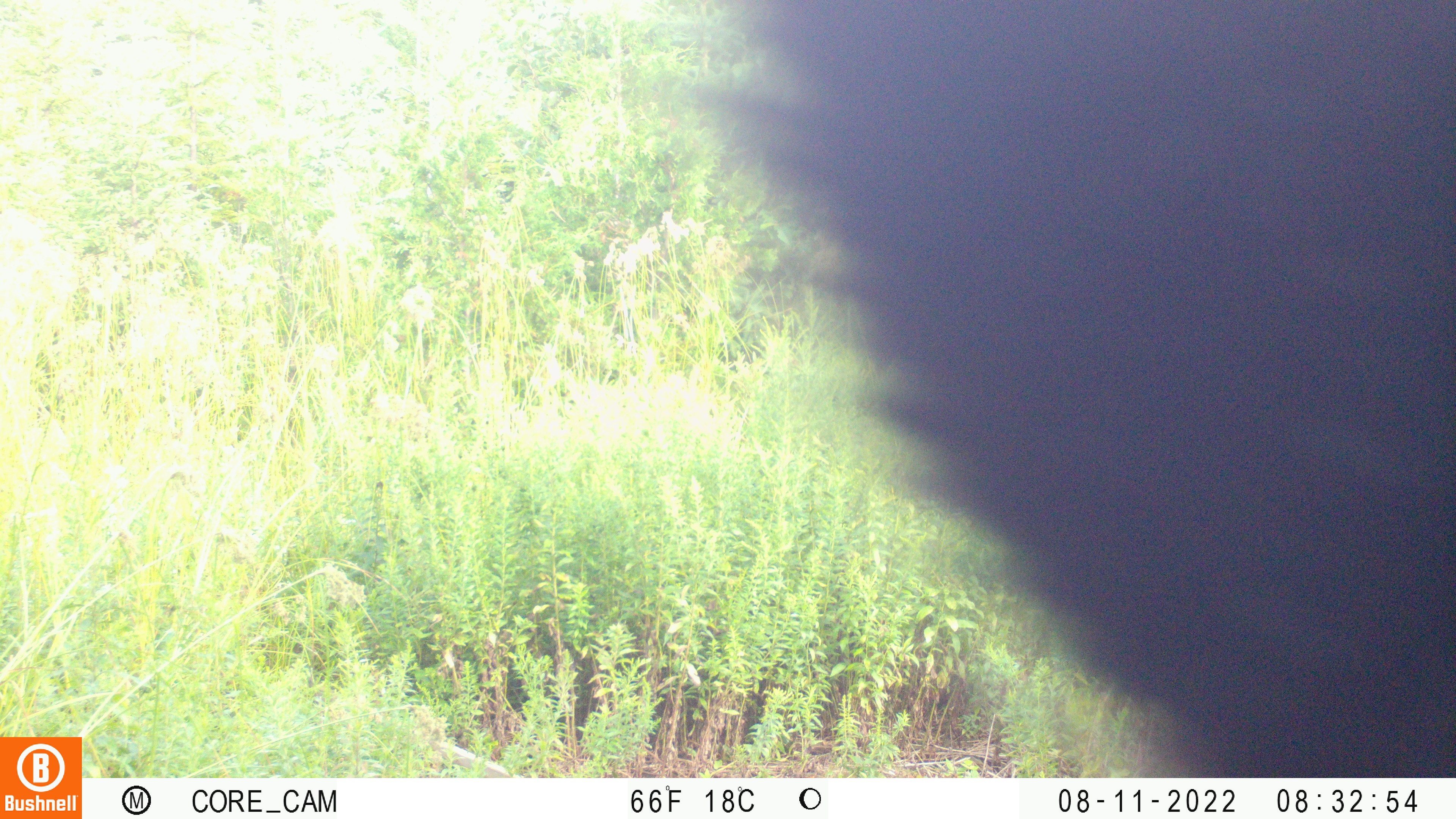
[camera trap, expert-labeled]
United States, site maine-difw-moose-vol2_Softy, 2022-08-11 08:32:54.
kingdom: Animalia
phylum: Chordata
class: Mammalia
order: Carnivora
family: Ursidae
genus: Ursus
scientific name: Ursus americanus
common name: black bear